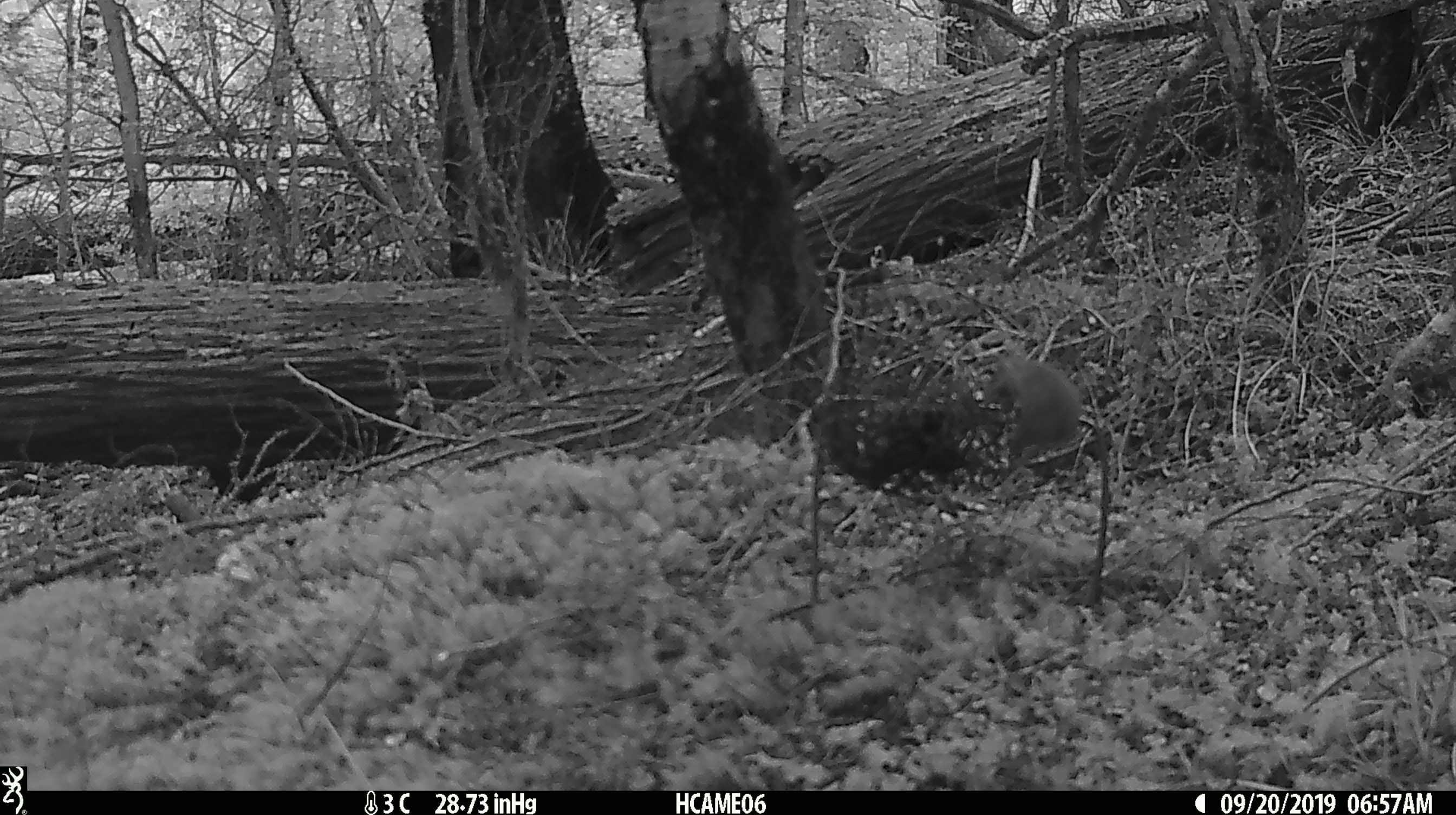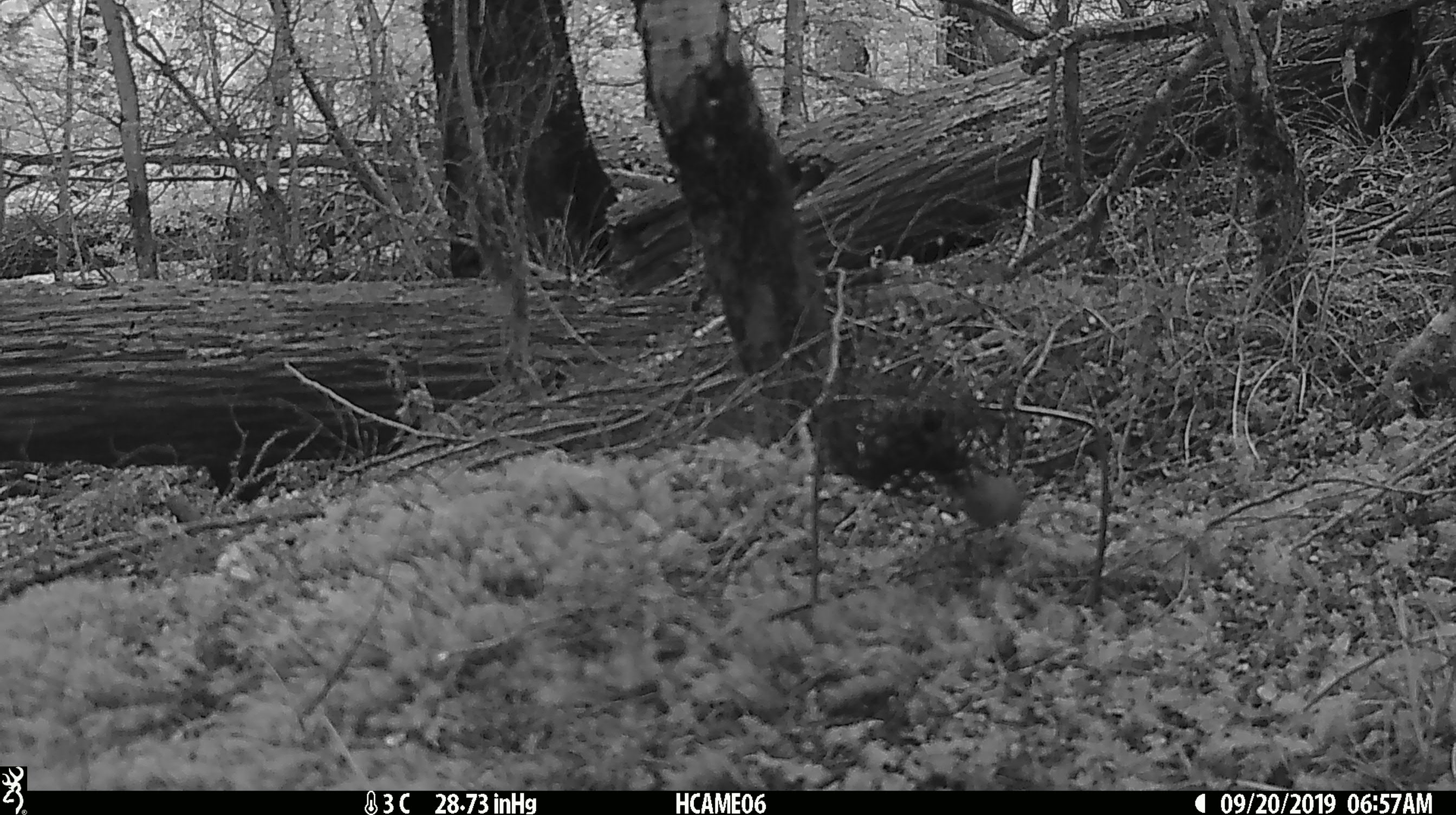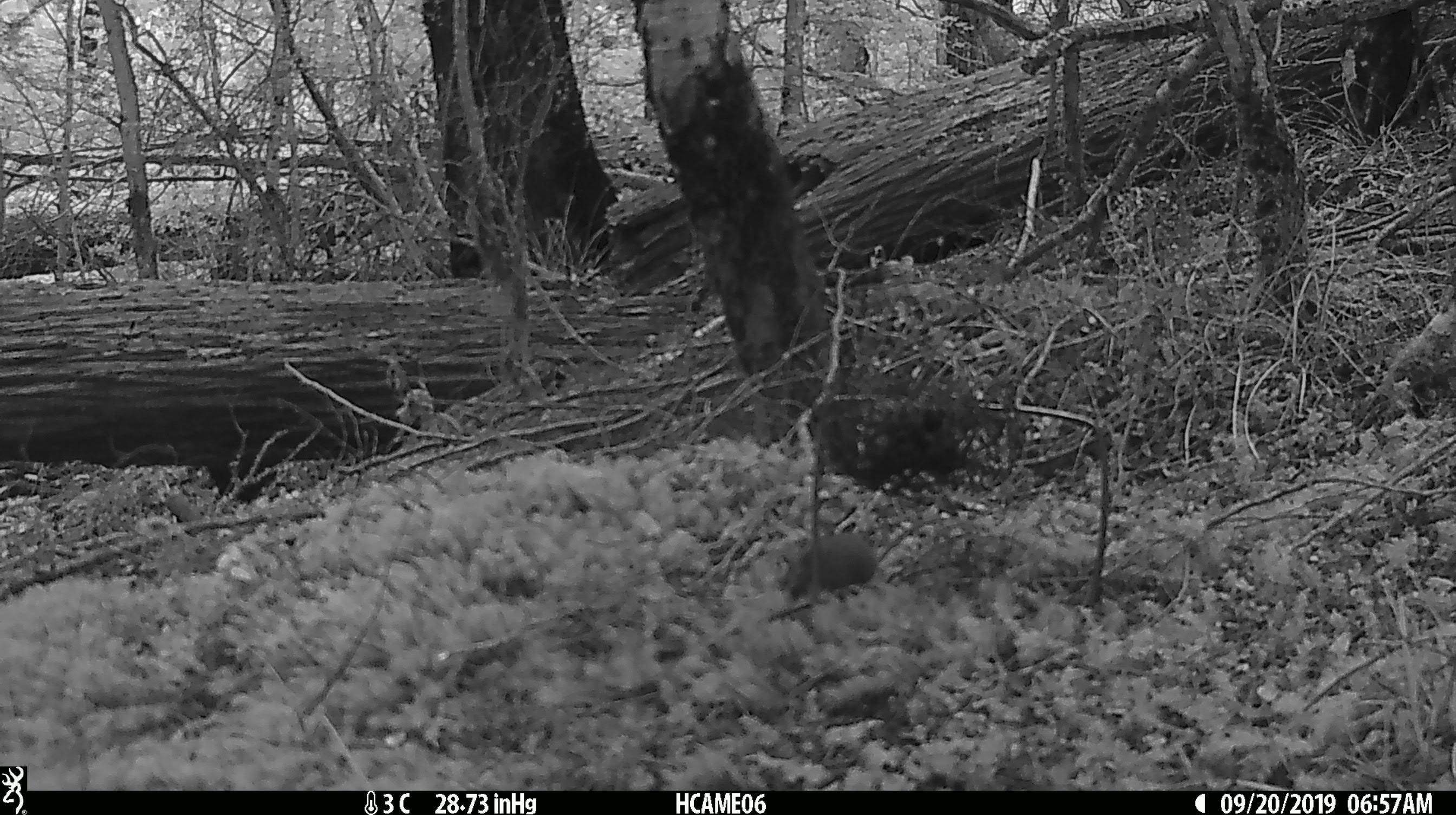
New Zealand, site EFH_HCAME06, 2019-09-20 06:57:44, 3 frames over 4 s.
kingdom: Animalia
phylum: Chordata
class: Mammalia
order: Rodentia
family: Muridae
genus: Mus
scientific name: Mus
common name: mouse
Mouse (Mus).